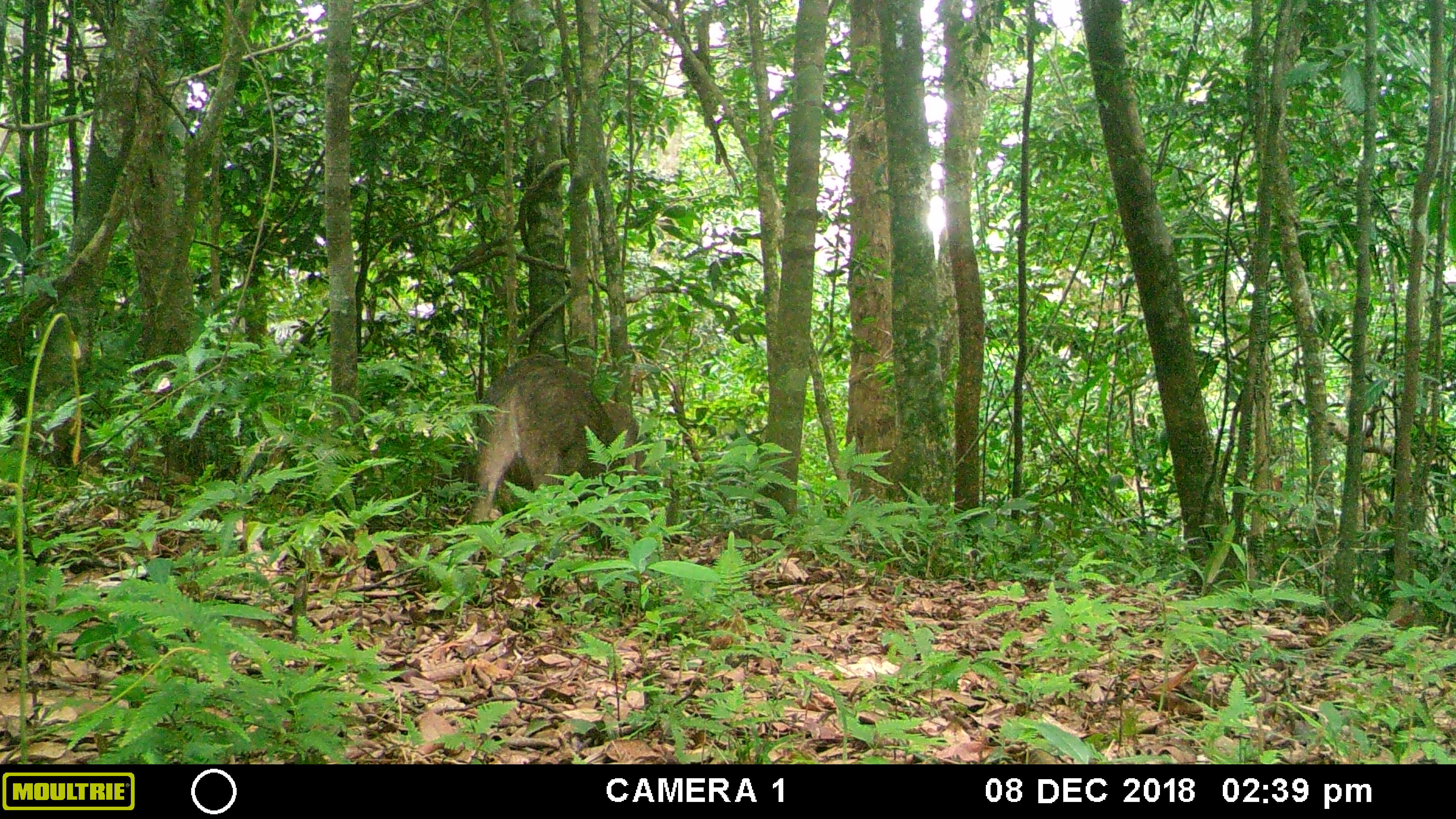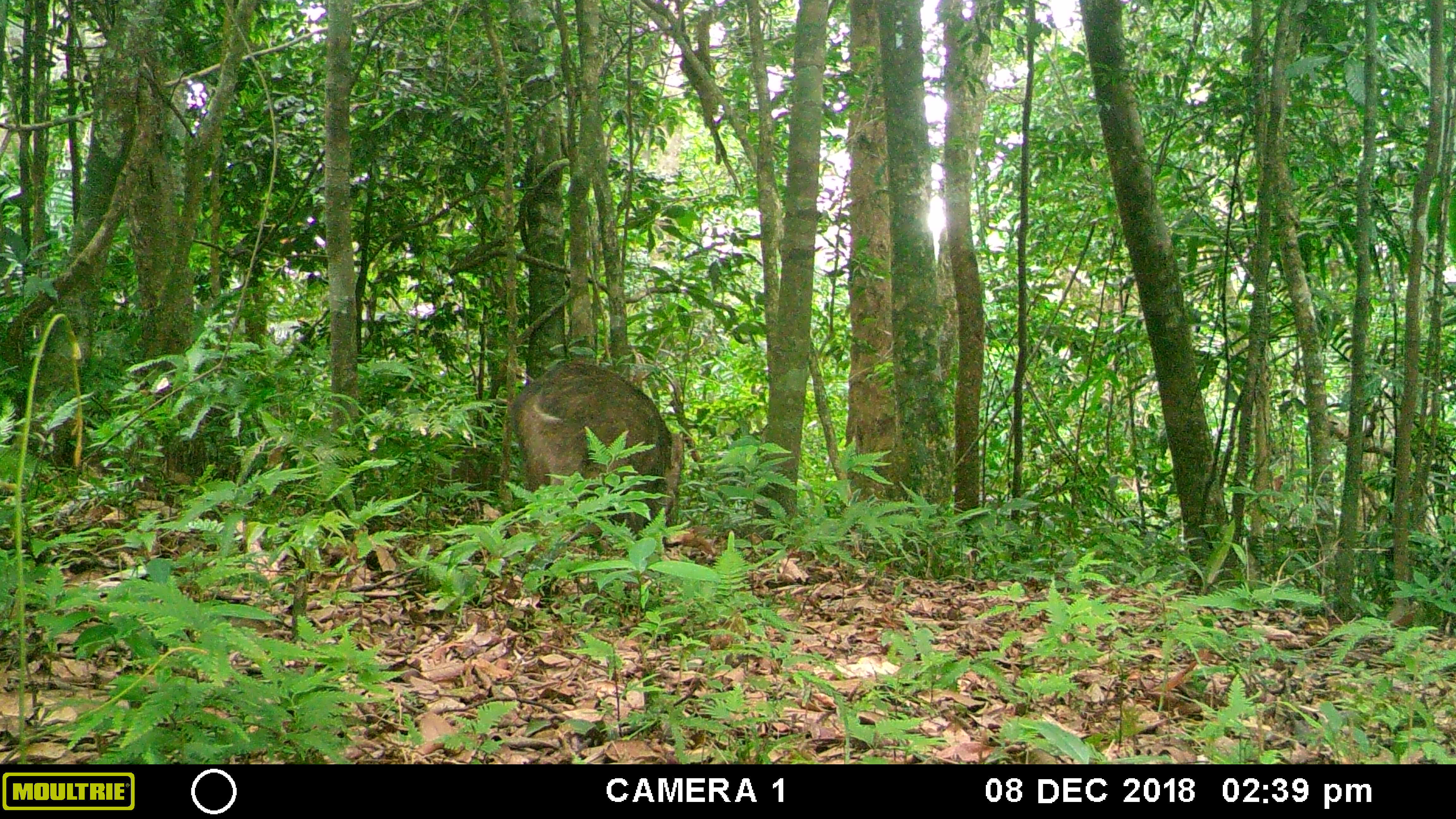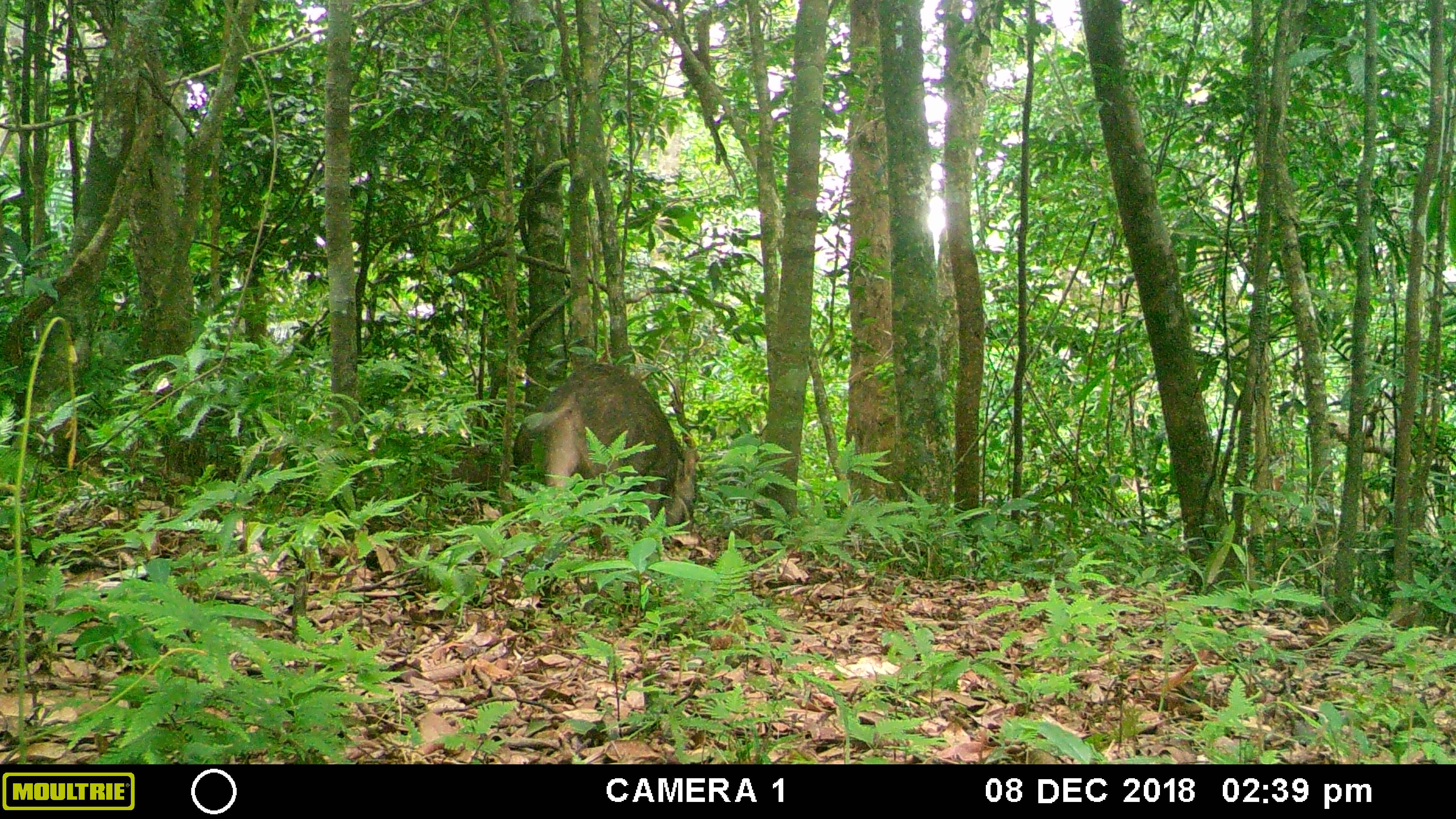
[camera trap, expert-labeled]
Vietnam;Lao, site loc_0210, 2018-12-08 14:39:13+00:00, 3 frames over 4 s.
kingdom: Animalia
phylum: Chordata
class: Mammalia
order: Artiodactyla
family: Suidae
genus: Sus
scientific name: Sus scrofa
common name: eurasian wild pig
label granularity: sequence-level